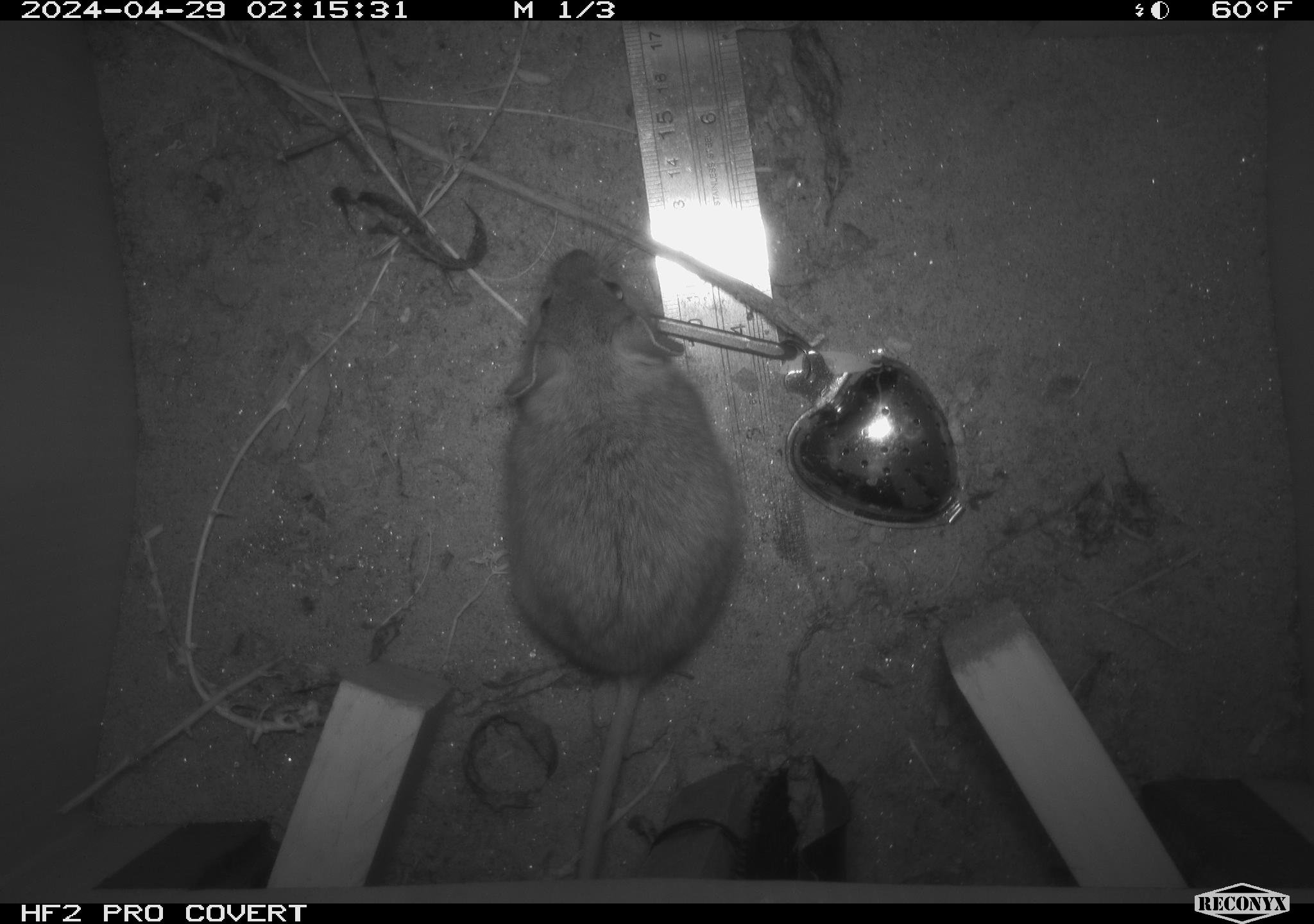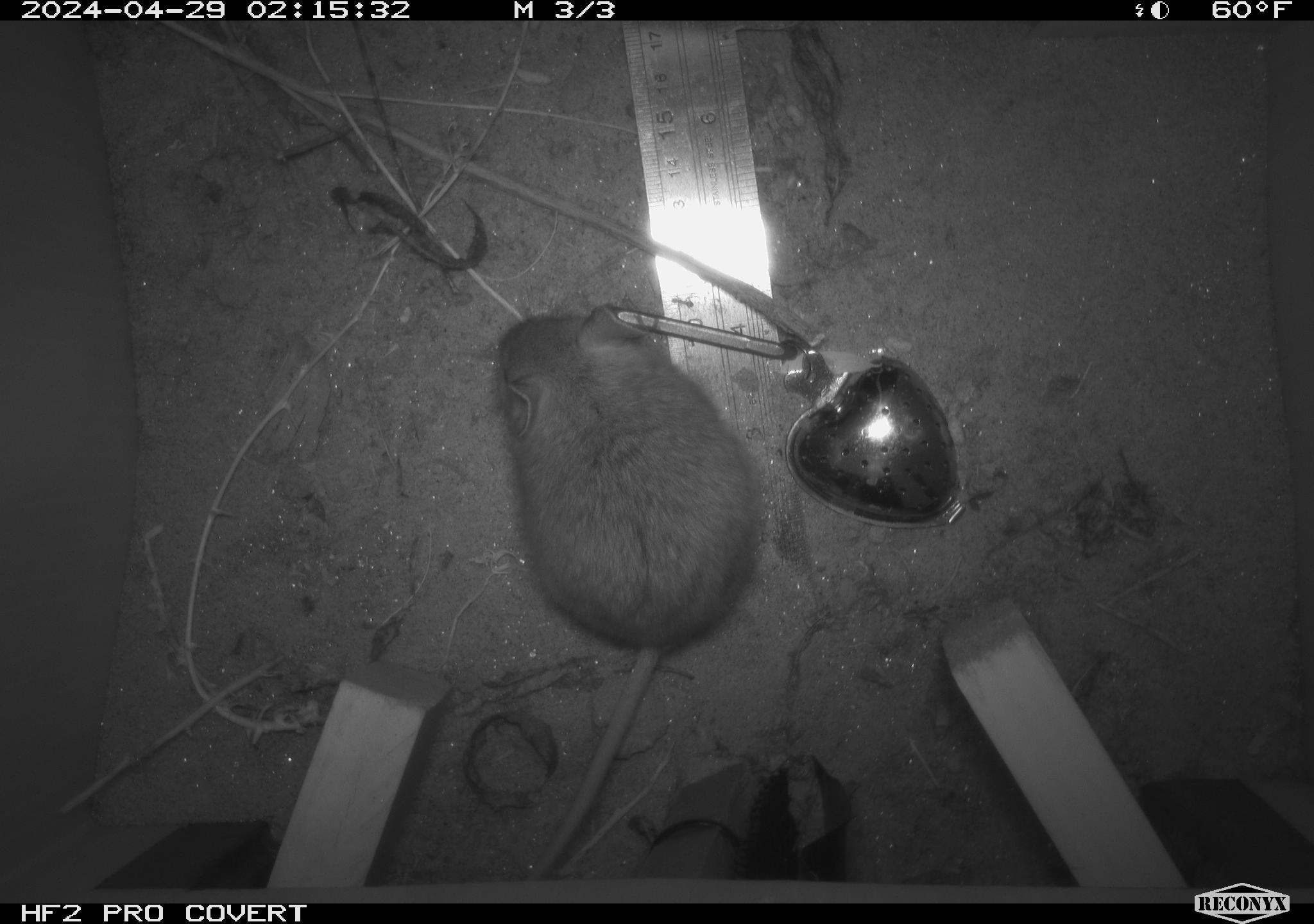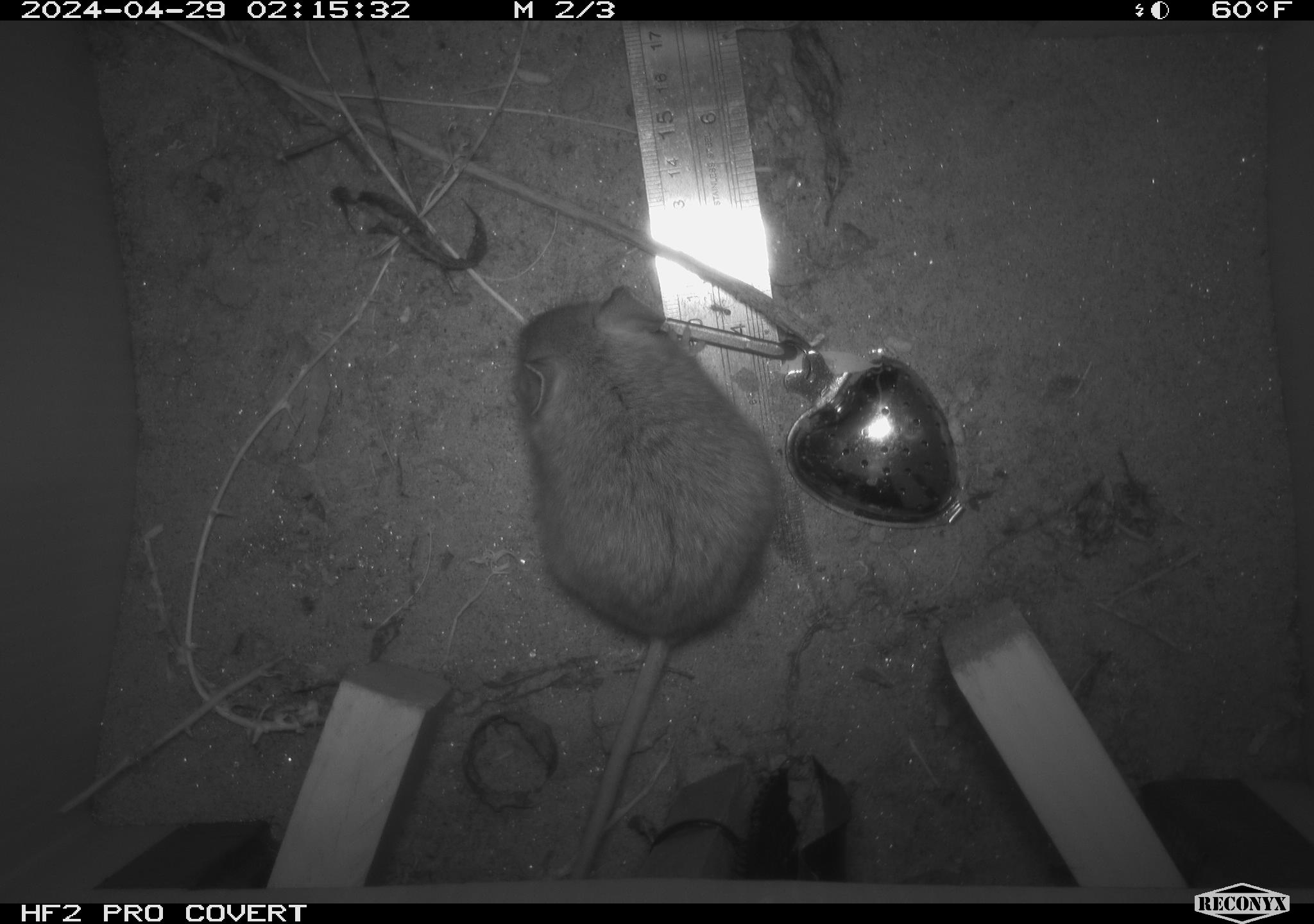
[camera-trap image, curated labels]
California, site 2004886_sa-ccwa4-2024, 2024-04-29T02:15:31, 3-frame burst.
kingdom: Animalia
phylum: Chordata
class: Mammalia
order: Rodentia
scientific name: Rodentia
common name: woodrat or rat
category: woodrat or rat species